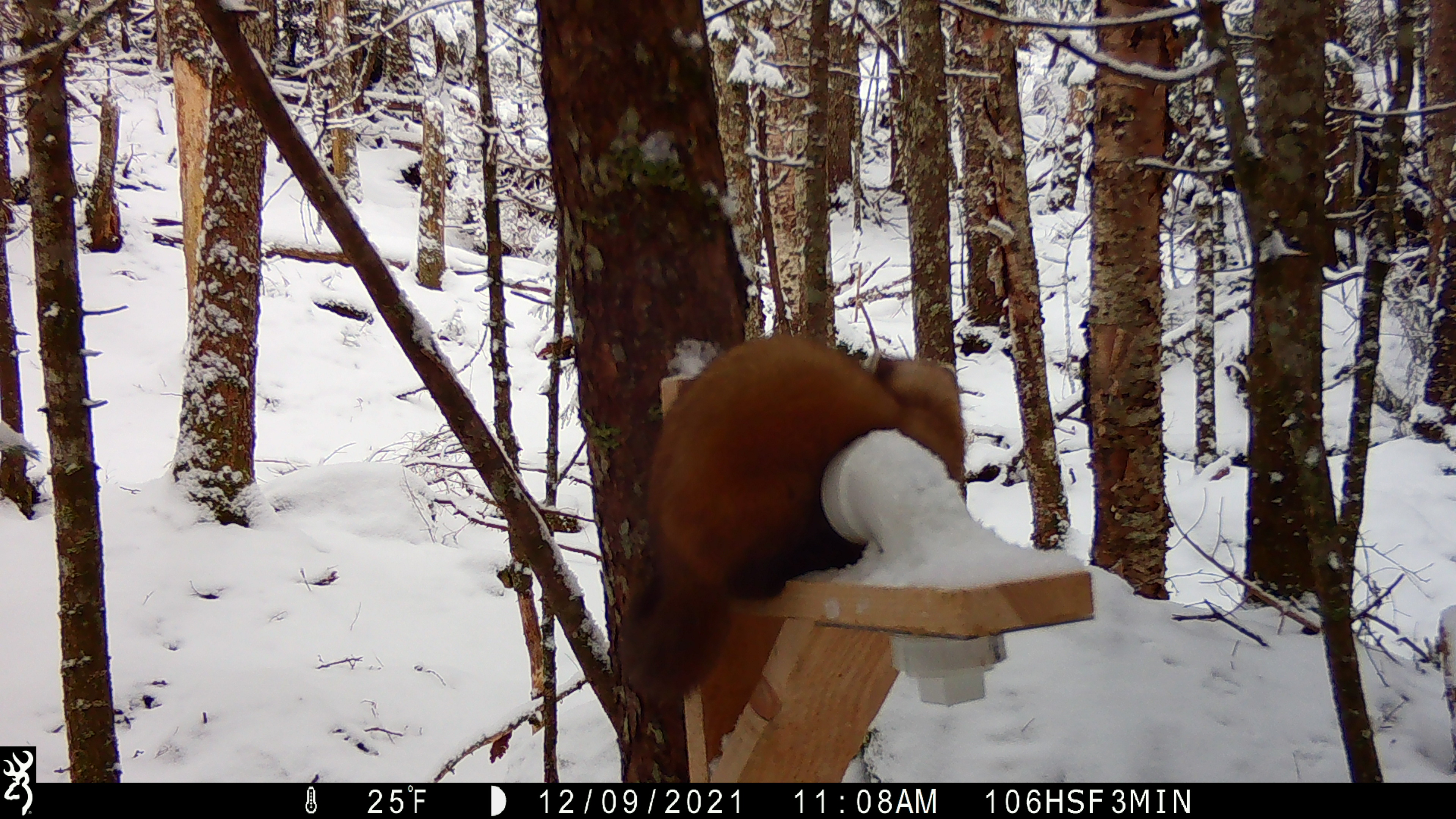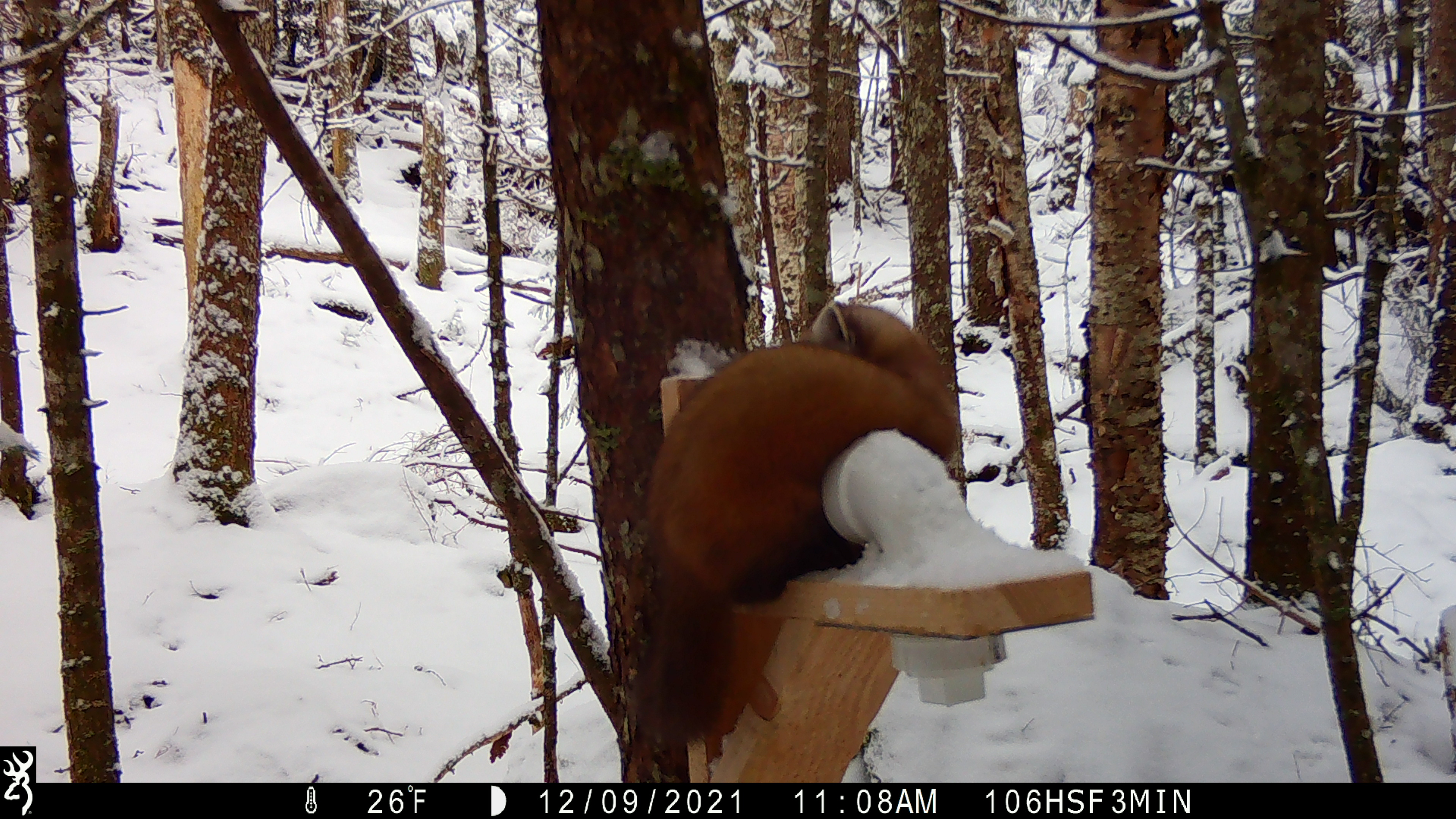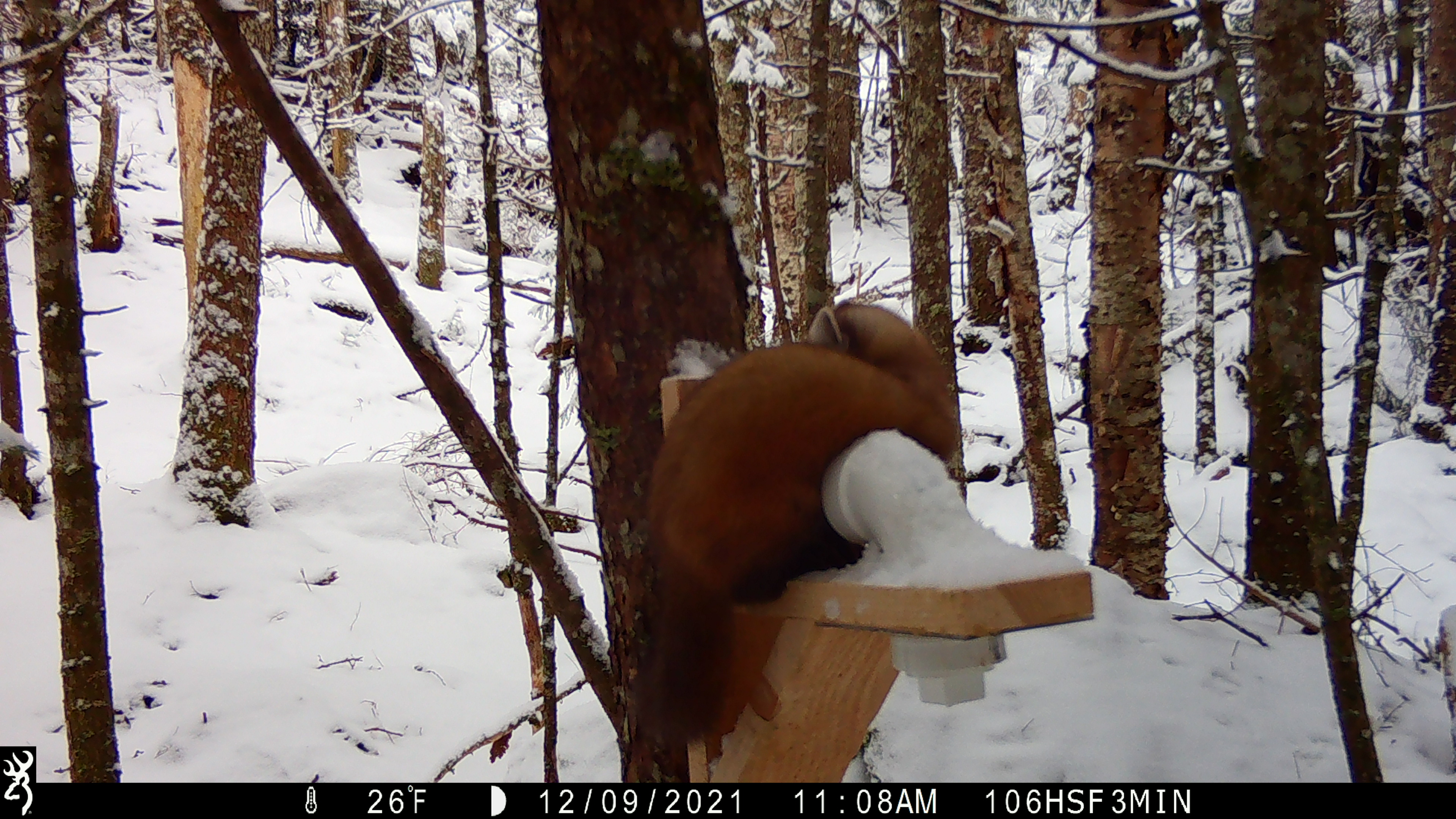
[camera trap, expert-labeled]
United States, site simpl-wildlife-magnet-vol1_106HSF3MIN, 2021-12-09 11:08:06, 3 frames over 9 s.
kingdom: Animalia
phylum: Chordata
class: Mammalia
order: Carnivora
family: Mustelidae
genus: Martes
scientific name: Martes americana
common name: american marten